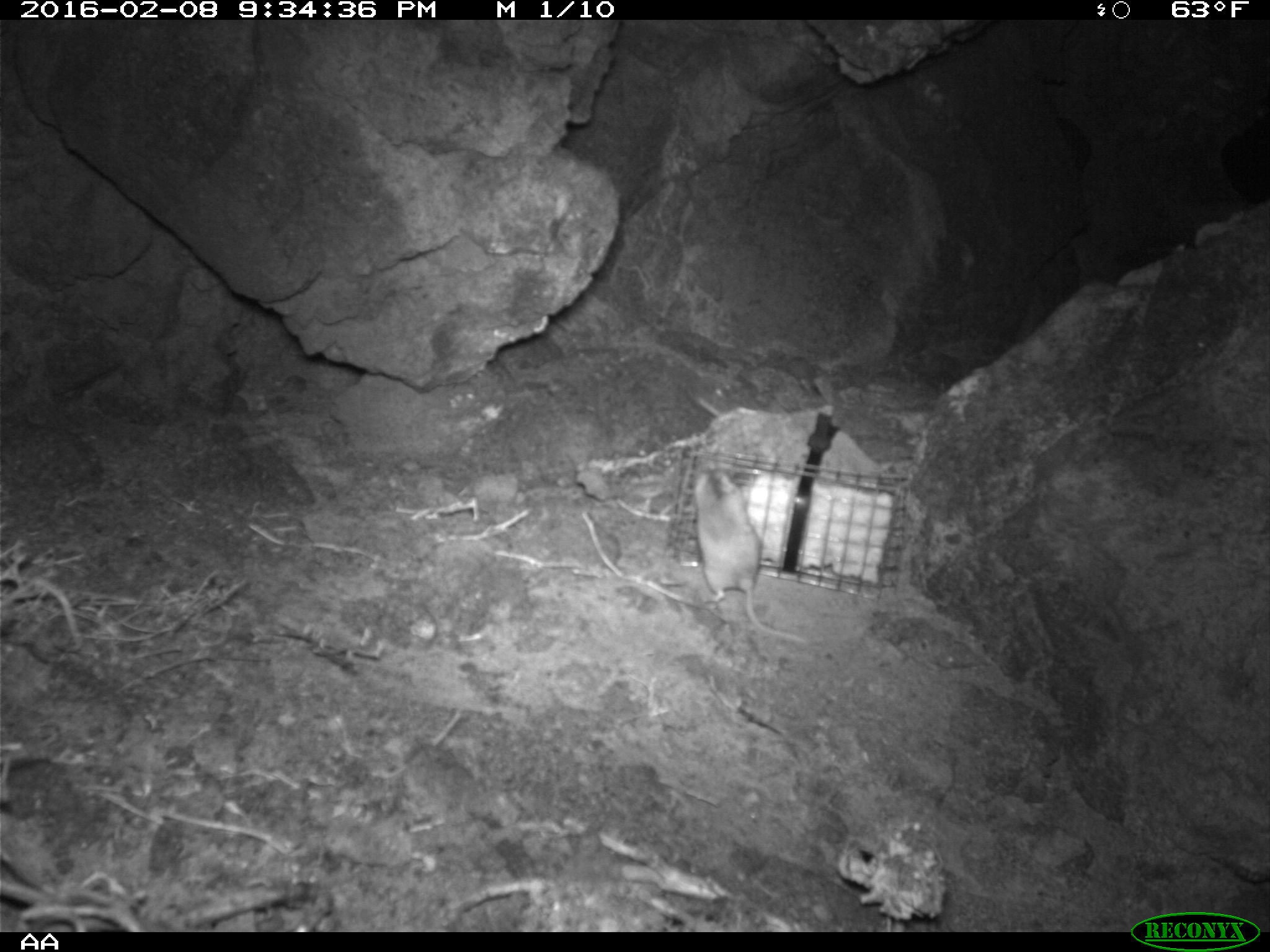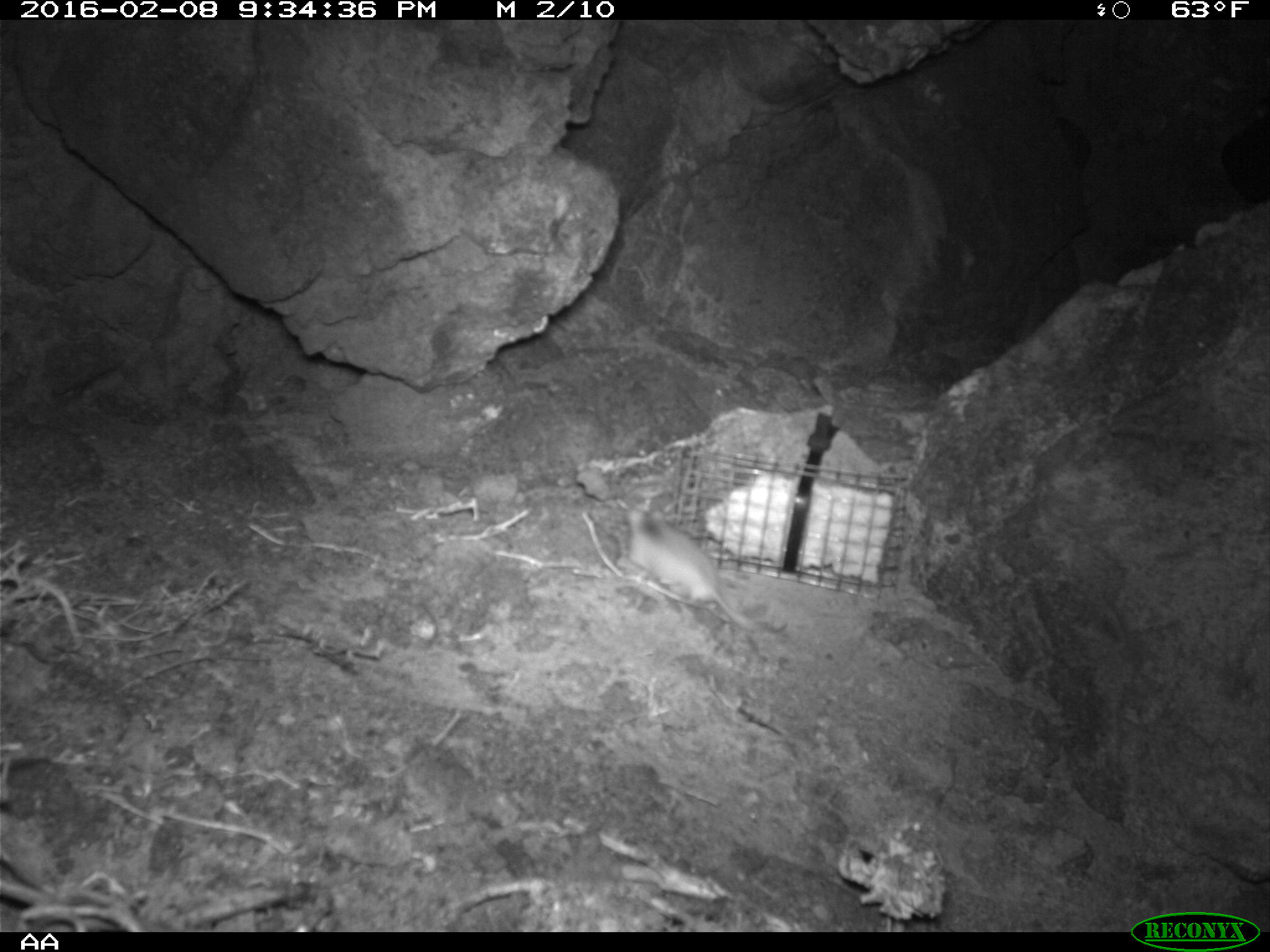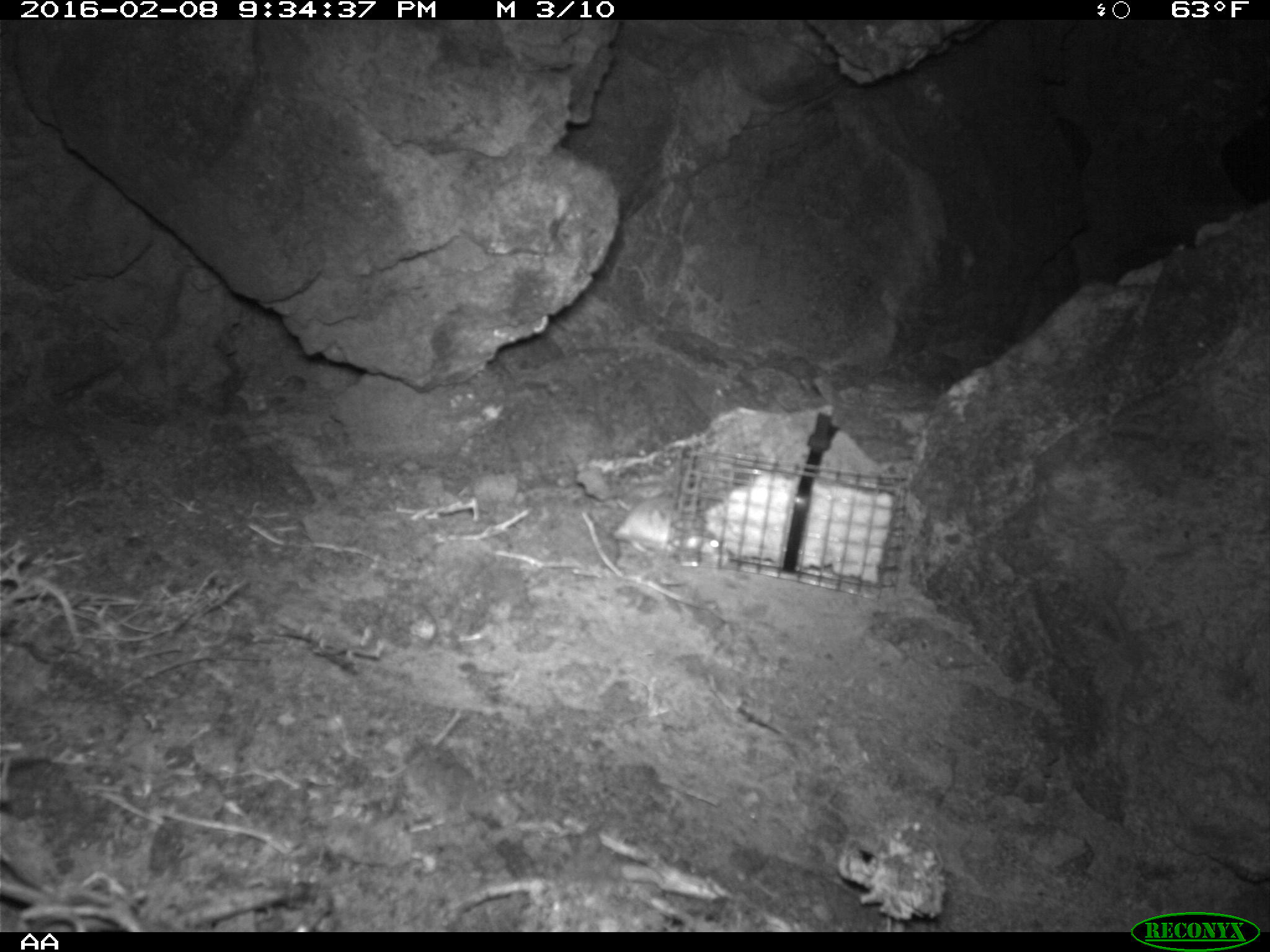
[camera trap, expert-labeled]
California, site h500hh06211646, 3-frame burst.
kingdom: Animalia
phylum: Chordata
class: Mammalia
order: Rodentia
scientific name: Rodentia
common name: rodent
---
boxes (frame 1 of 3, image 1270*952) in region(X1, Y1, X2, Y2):
rodent: region(691, 465, 811, 646)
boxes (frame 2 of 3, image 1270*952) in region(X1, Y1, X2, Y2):
rodent: region(629, 503, 788, 635)